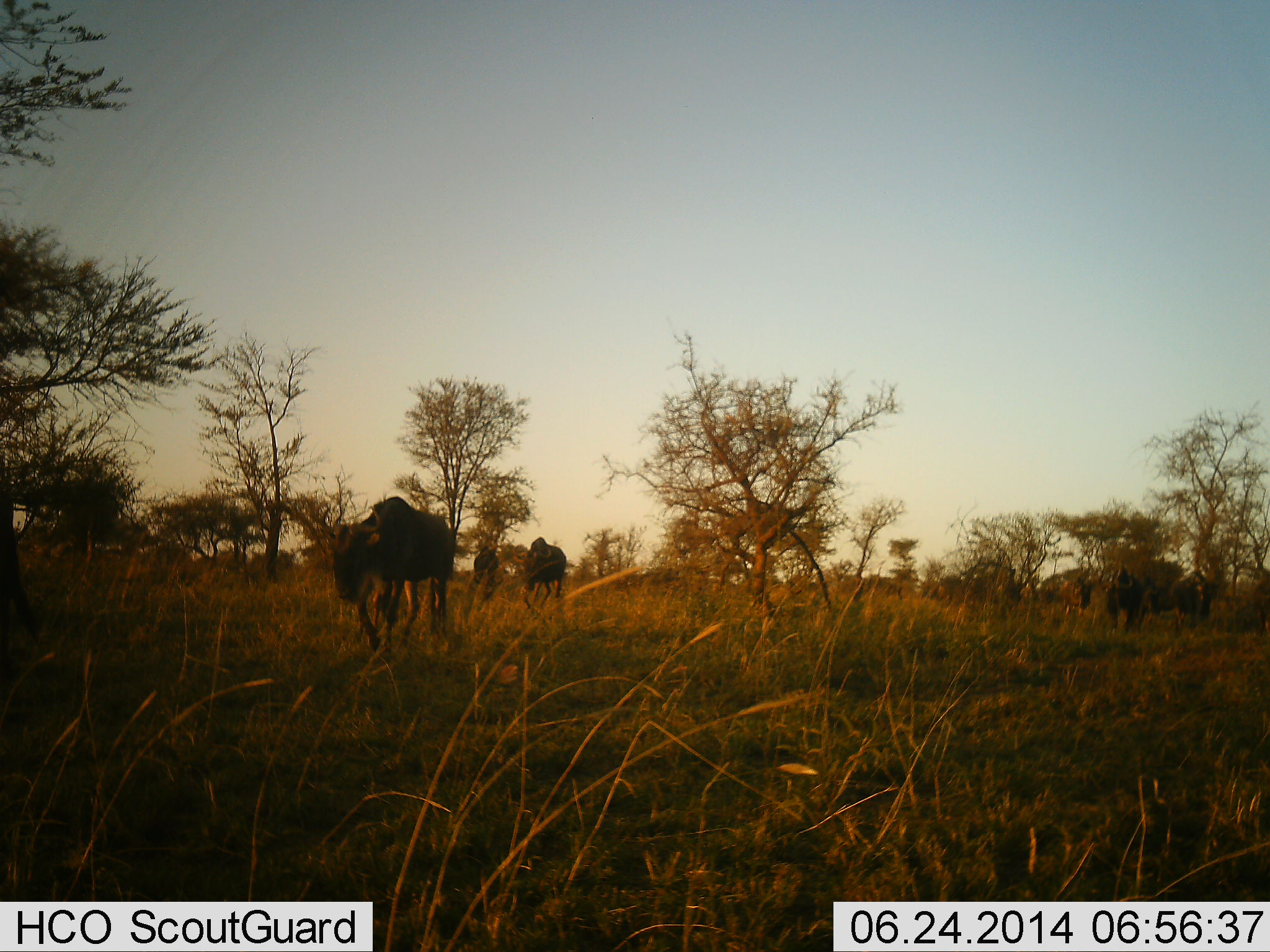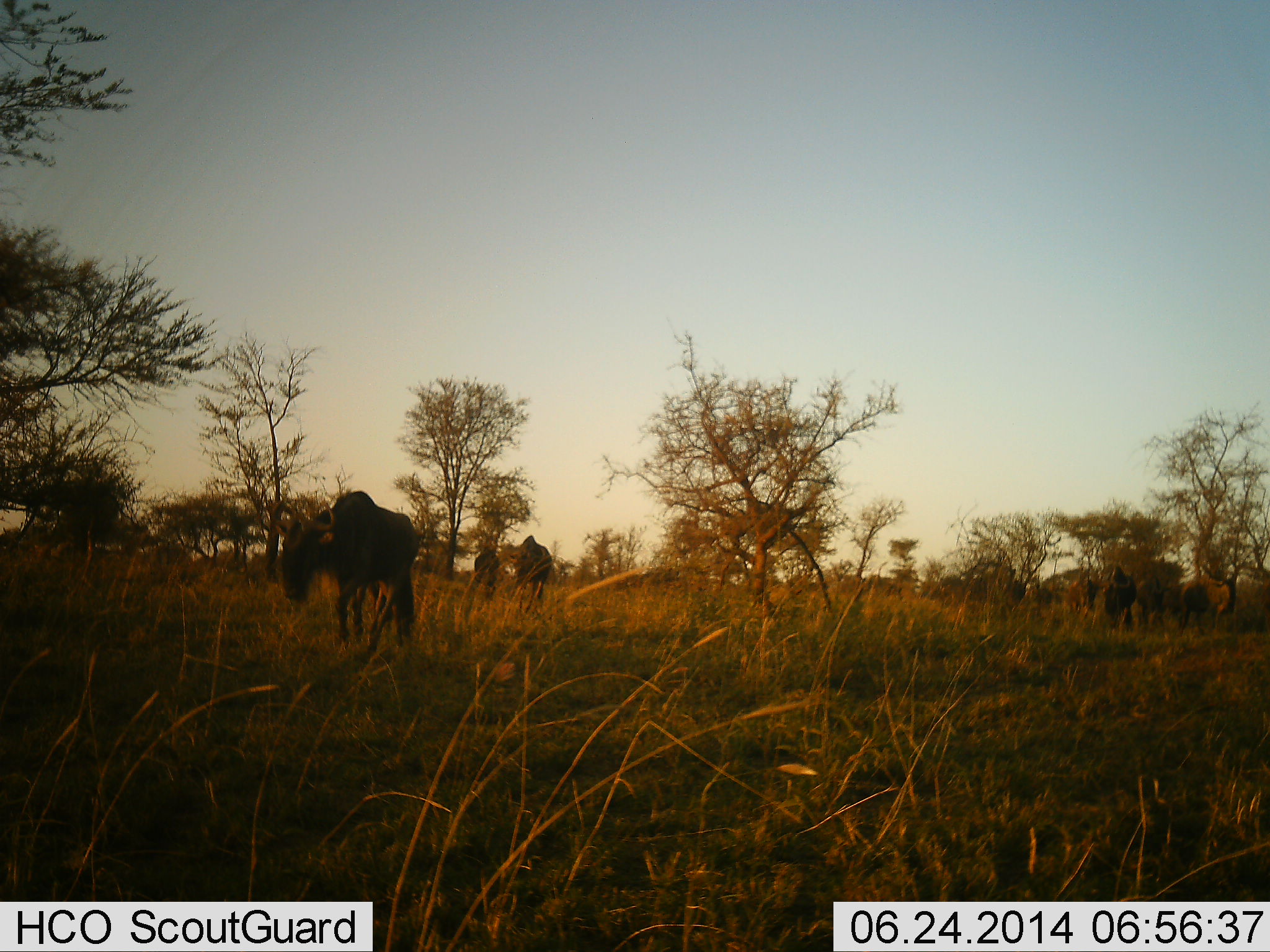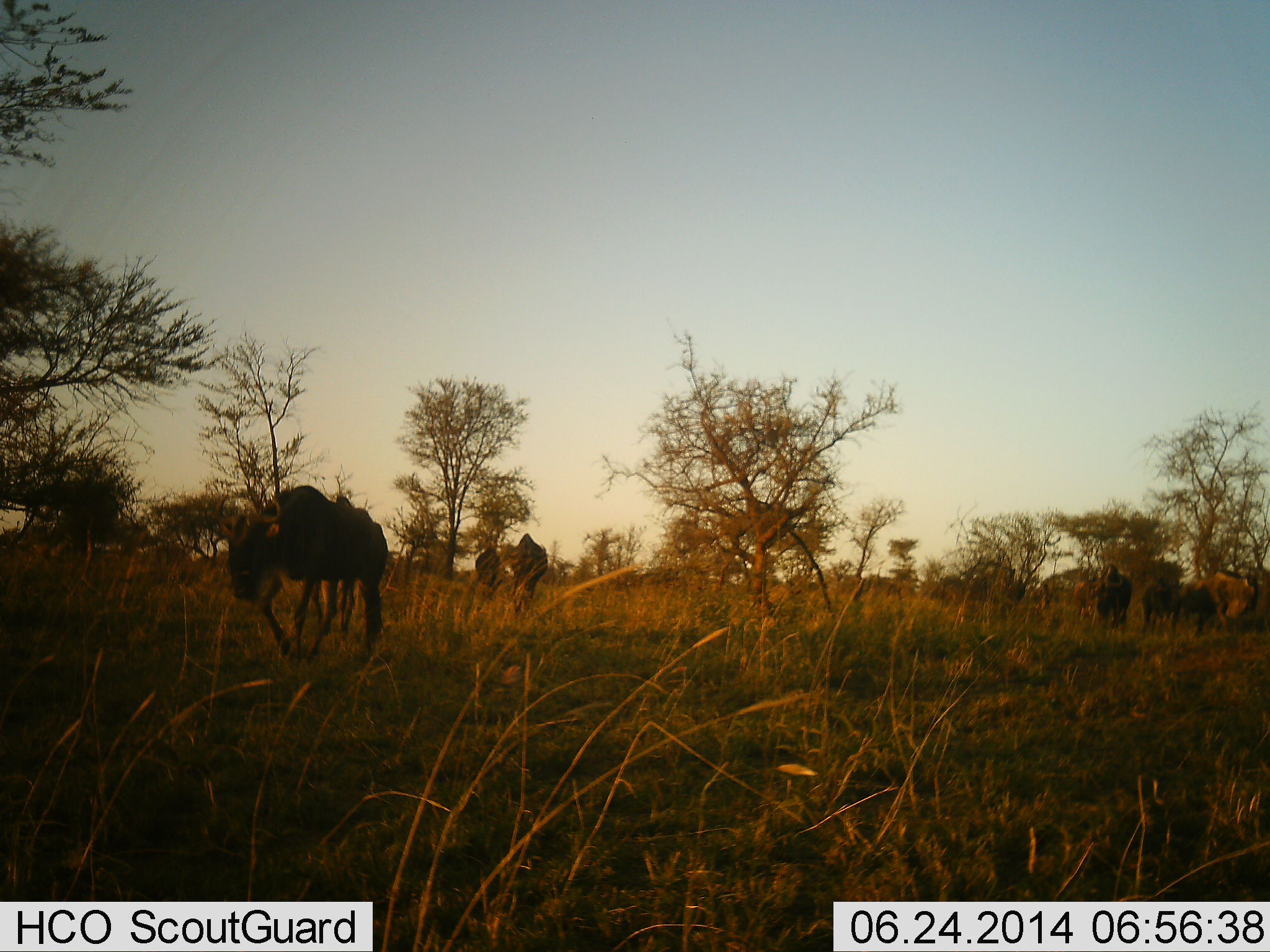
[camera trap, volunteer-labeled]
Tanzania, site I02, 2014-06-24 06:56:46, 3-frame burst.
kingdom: Animalia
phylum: Chordata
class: Mammalia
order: Artiodactyla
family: Bovidae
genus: Connochaetes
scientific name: Connochaetes taurinus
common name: blue wildebeest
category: wildebeest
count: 10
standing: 30%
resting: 0%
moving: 90%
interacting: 0%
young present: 0%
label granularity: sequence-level